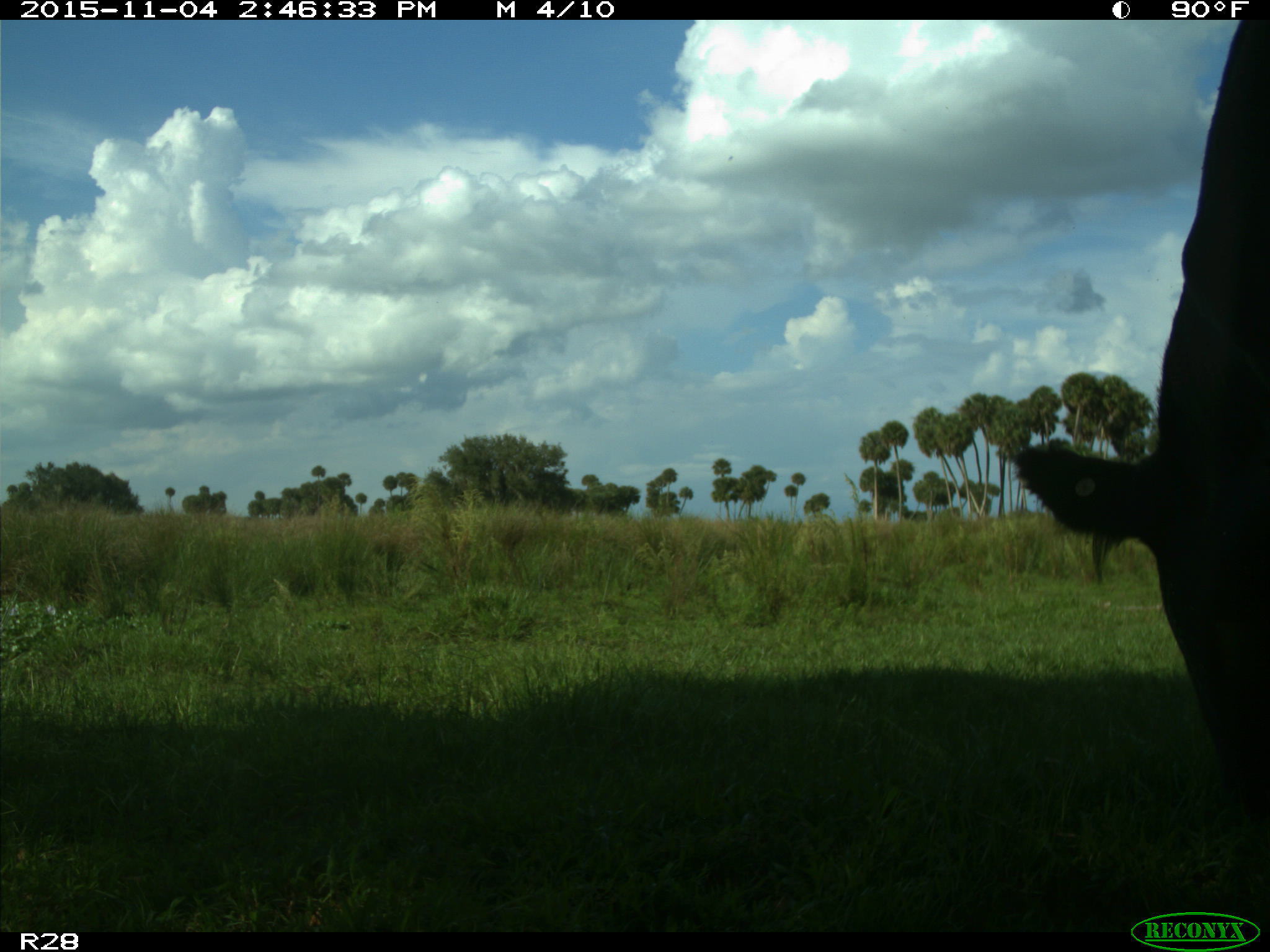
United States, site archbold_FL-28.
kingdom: Animalia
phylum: Chordata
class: Mammalia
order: Artiodactyla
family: Bovidae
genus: Bos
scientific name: Bos taurus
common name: domestic cow